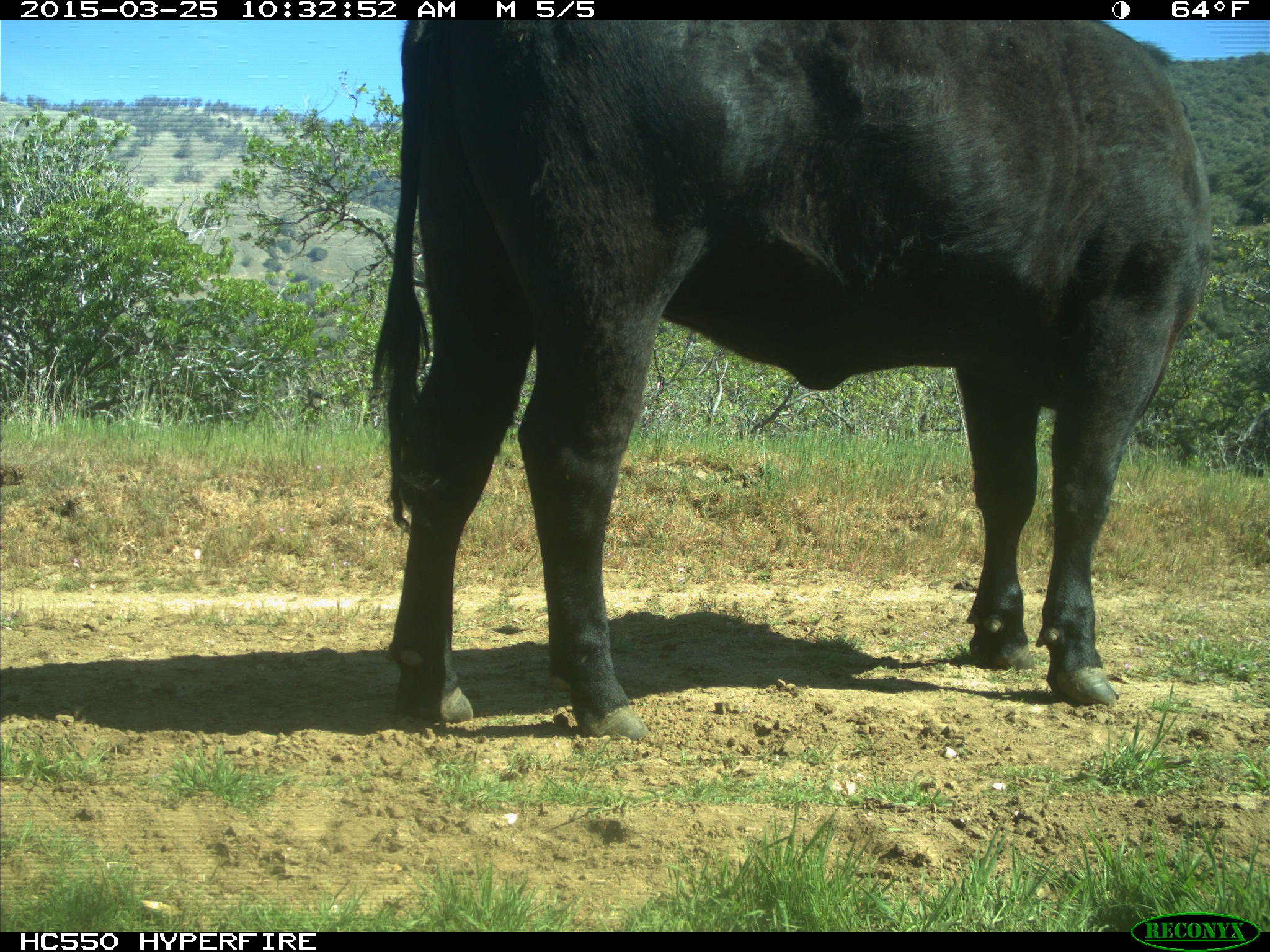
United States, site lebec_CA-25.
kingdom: Animalia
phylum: Chordata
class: Mammalia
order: Artiodactyla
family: Bovidae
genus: Bos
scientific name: Bos taurus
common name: domestic cow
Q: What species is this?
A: Bos taurus (domestic cow).